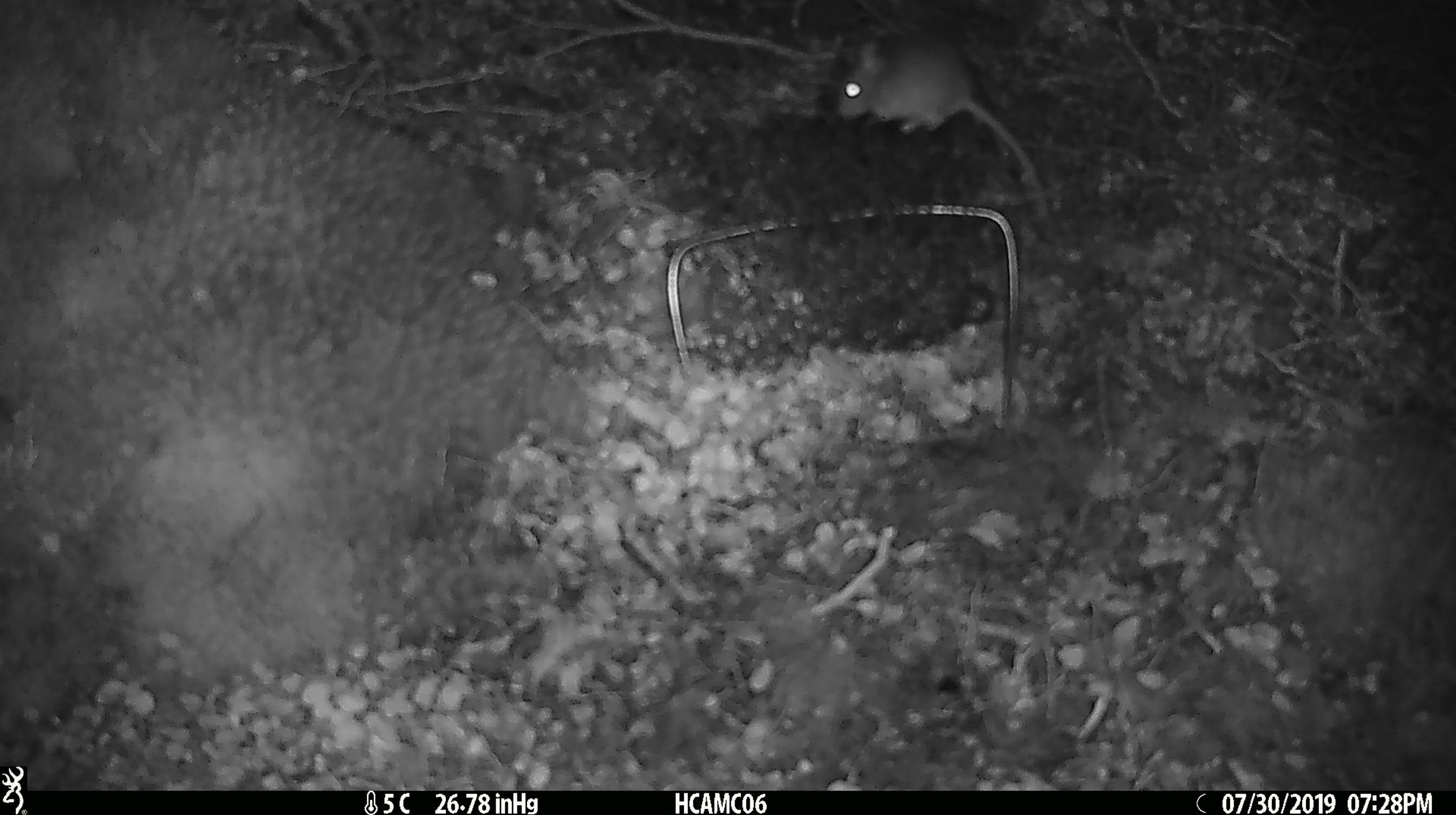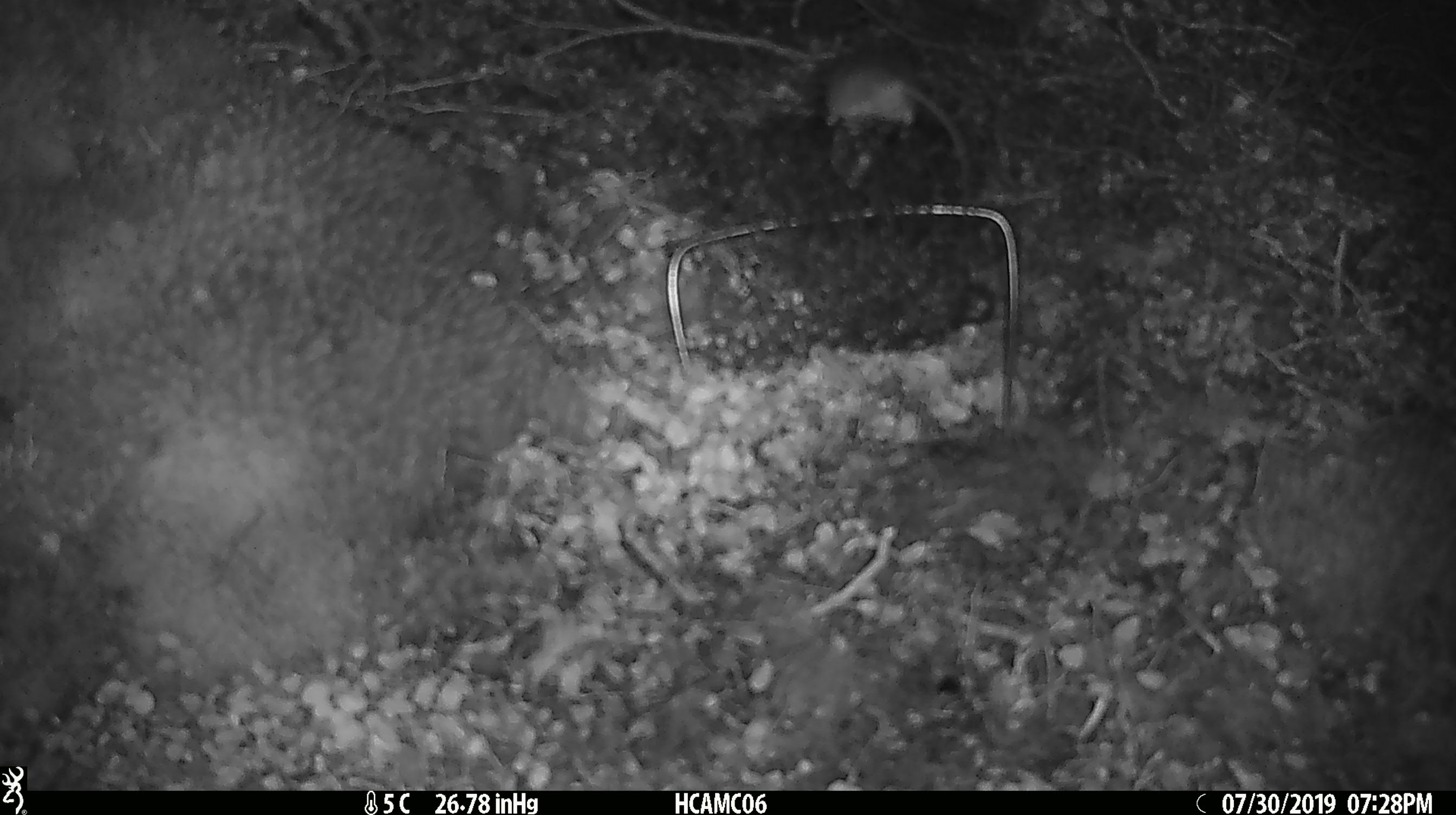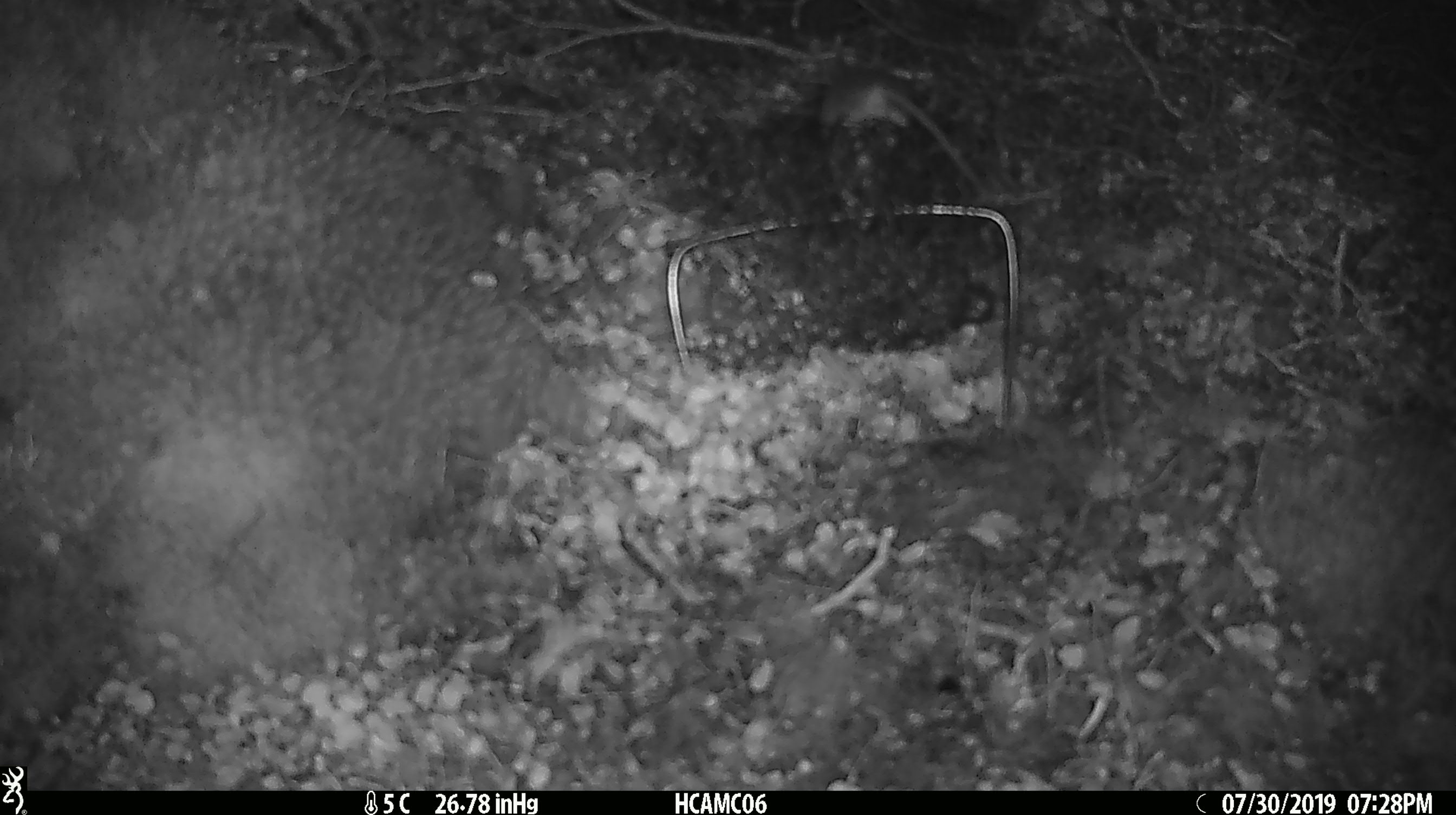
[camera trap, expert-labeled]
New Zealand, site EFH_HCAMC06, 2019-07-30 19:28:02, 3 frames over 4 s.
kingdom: Animalia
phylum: Chordata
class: Mammalia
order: Rodentia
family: Muridae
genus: Mus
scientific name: Mus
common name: mouse